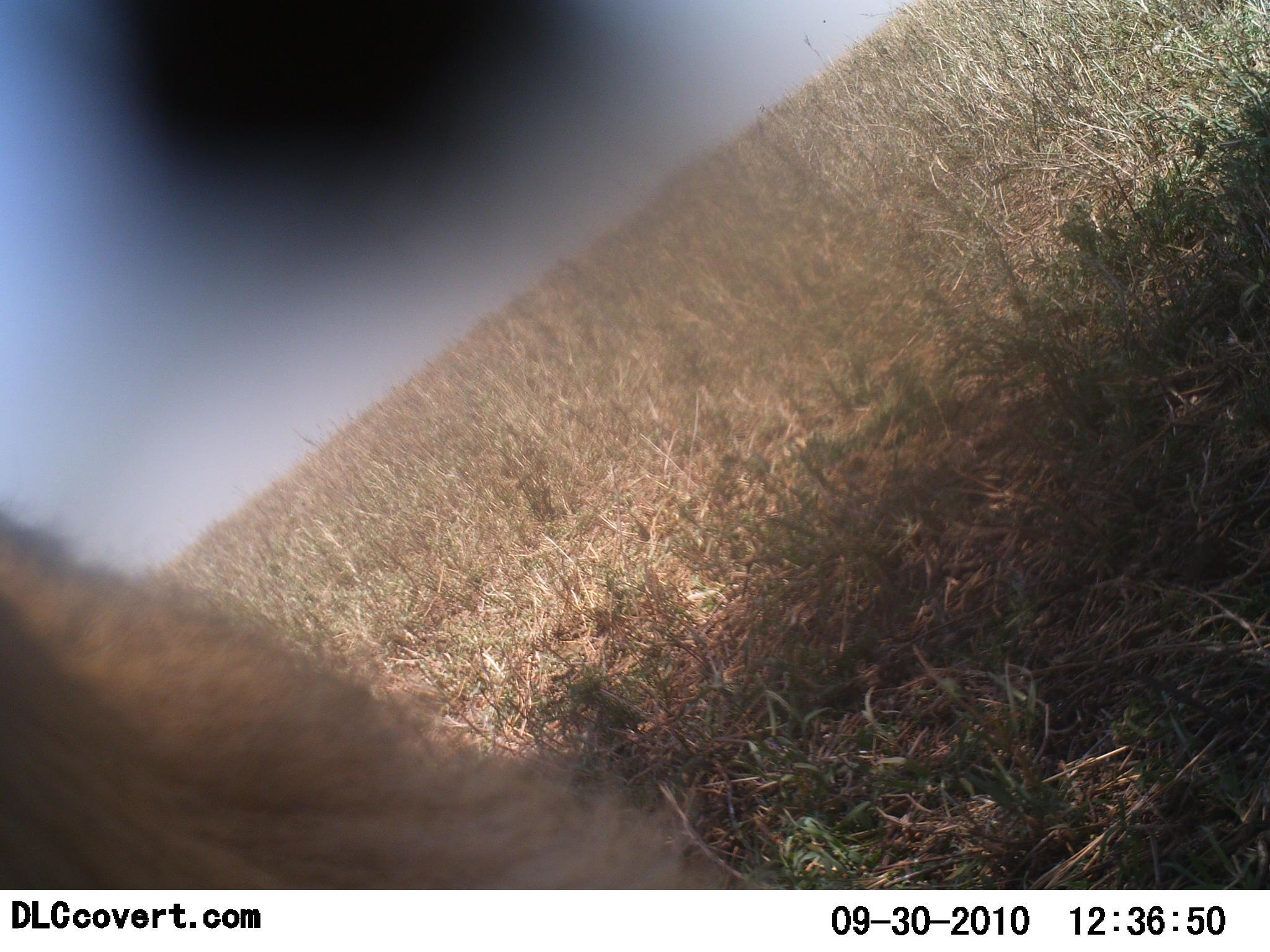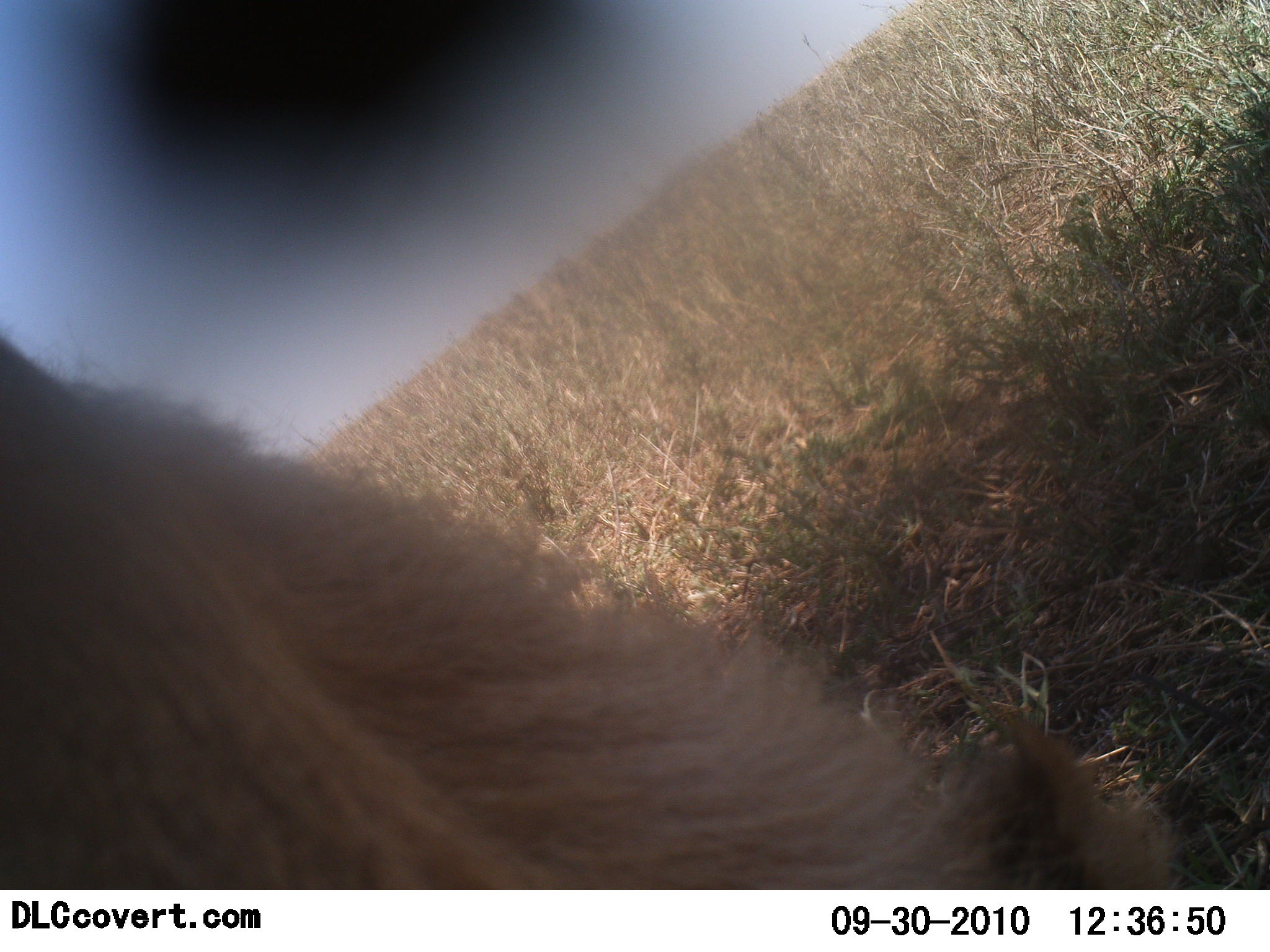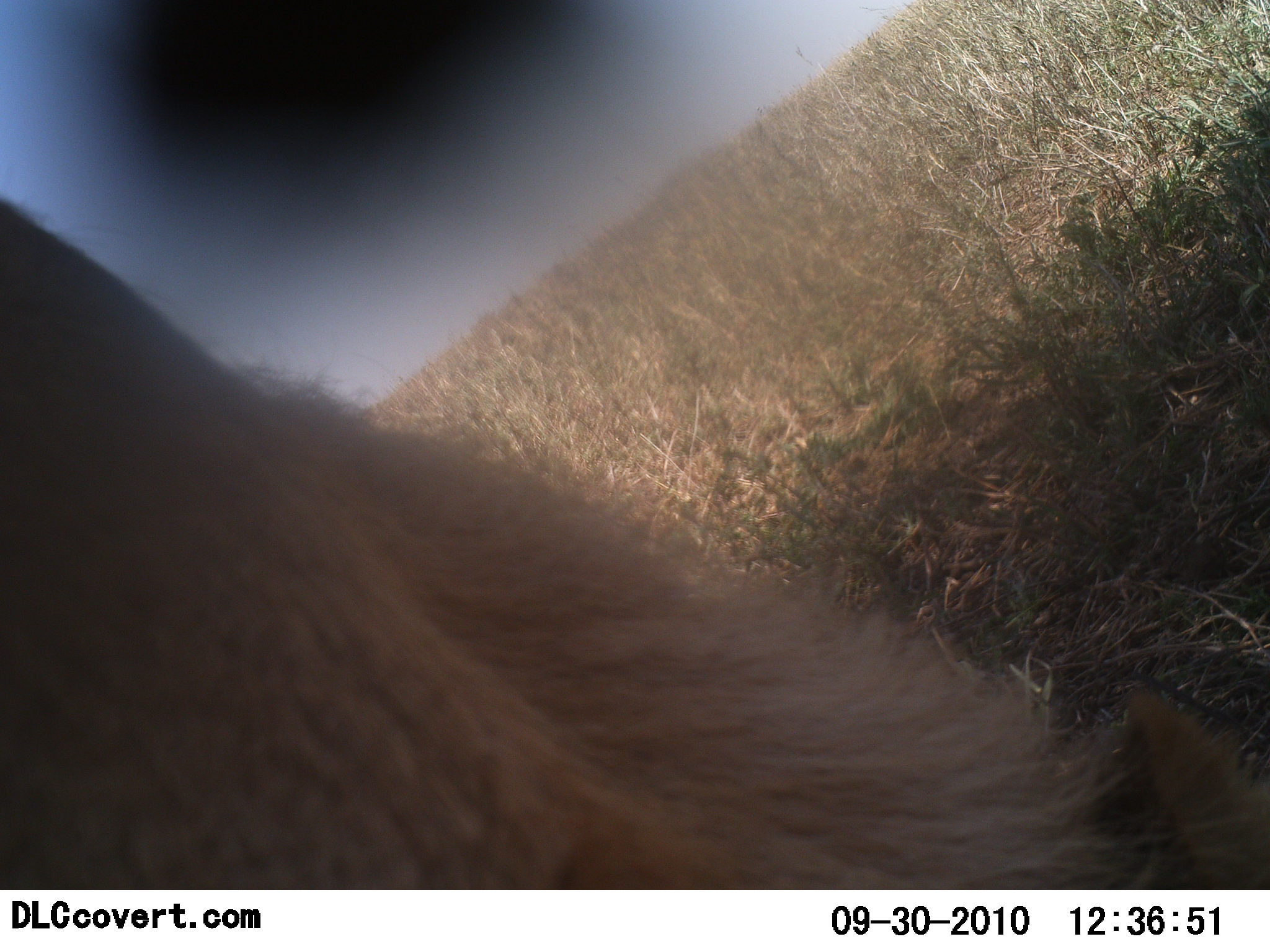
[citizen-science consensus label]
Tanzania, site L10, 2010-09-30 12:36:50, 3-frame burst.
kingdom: Animalia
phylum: Chordata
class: Mammalia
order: Carnivora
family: Felidae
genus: Panthera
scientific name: Panthera leo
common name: lion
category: lionfemale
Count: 1.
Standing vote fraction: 50%.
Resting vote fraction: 0%.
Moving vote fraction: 50%.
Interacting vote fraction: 0%.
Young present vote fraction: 0%.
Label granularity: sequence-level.